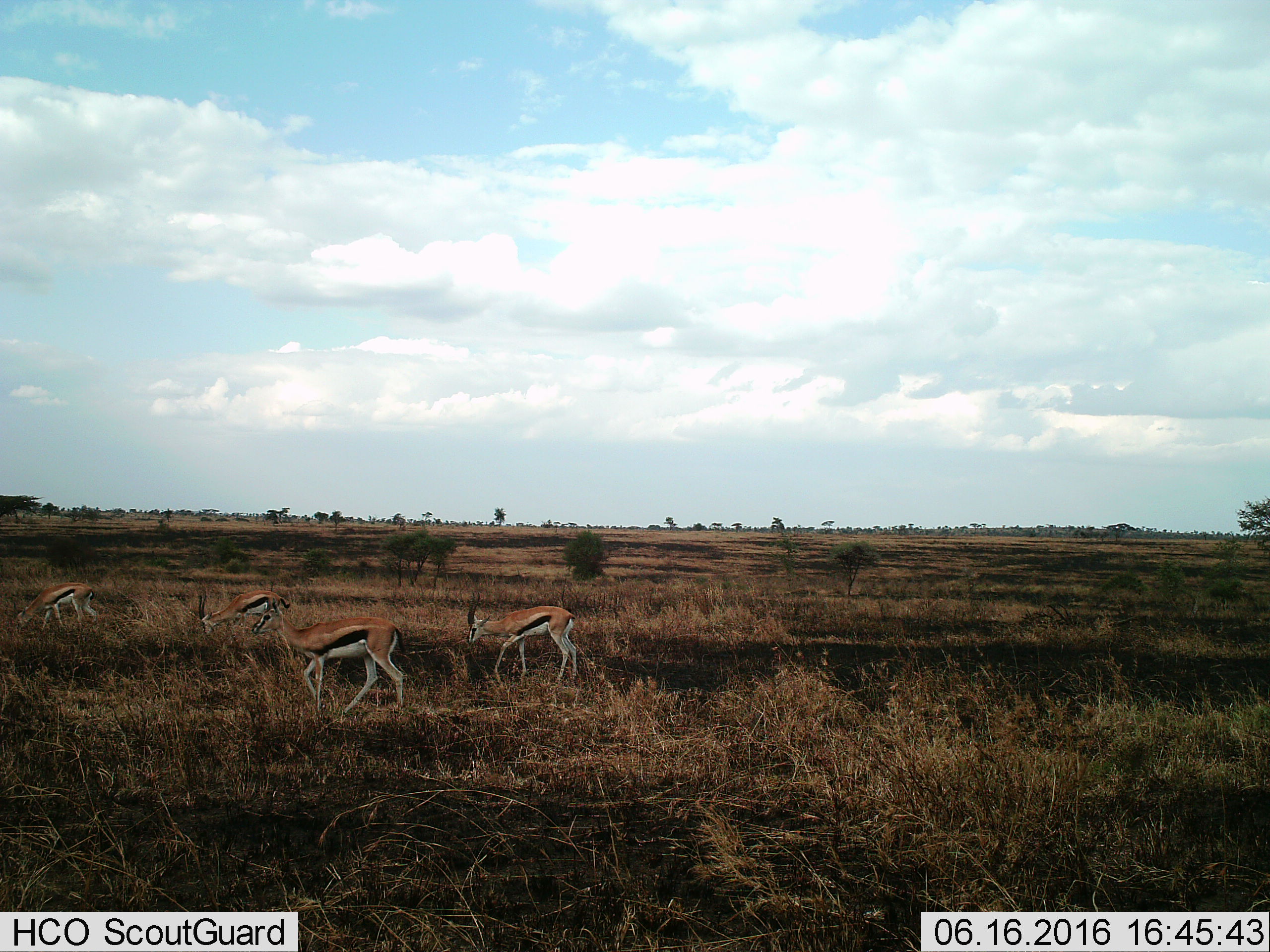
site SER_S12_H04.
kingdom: Animalia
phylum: Chordata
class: Mammalia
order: Artiodactyla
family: Bovidae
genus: Eudorcas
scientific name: Eudorcas thomsonii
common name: thomson's gazelle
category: gazellethomsons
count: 4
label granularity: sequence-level